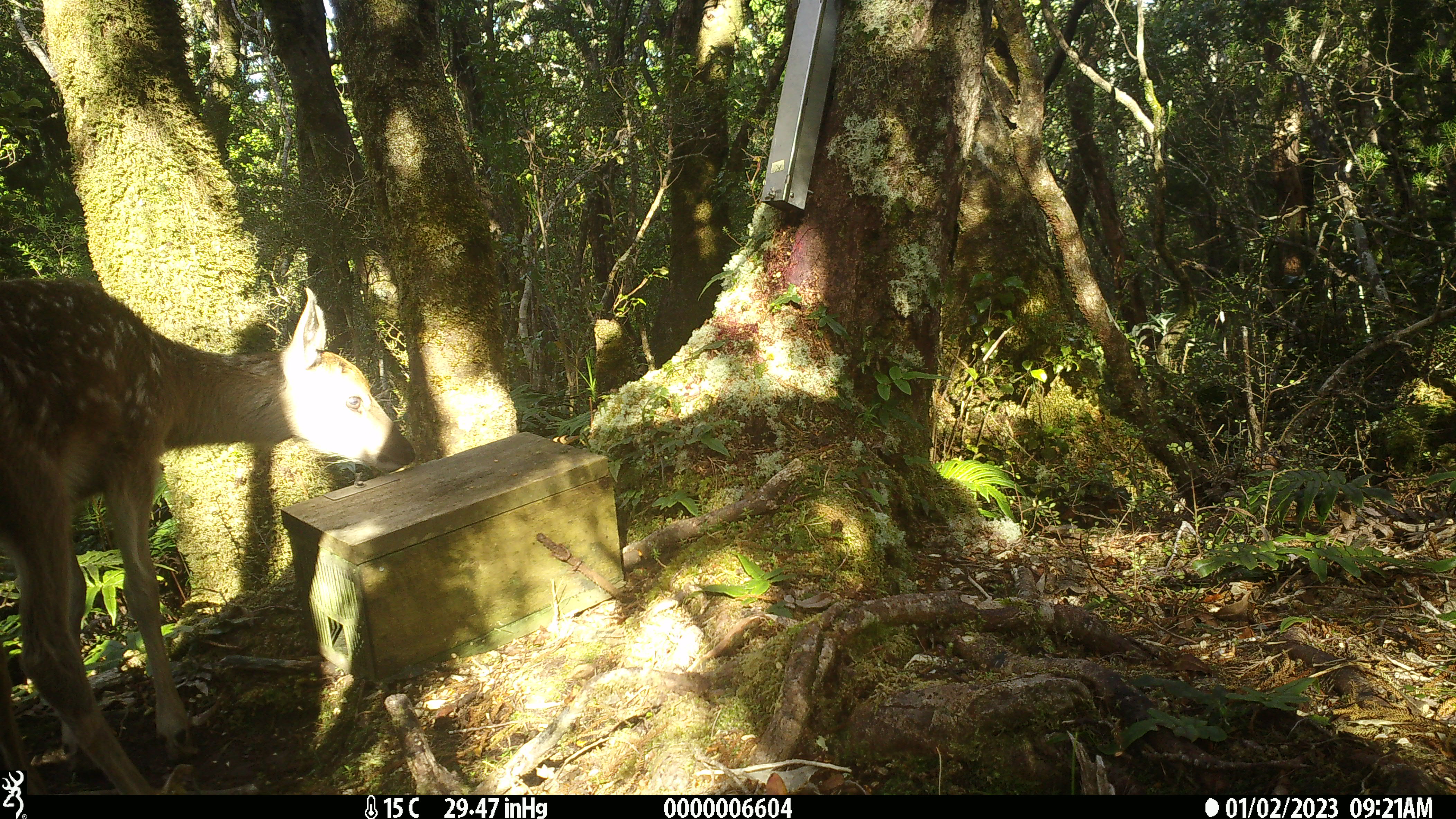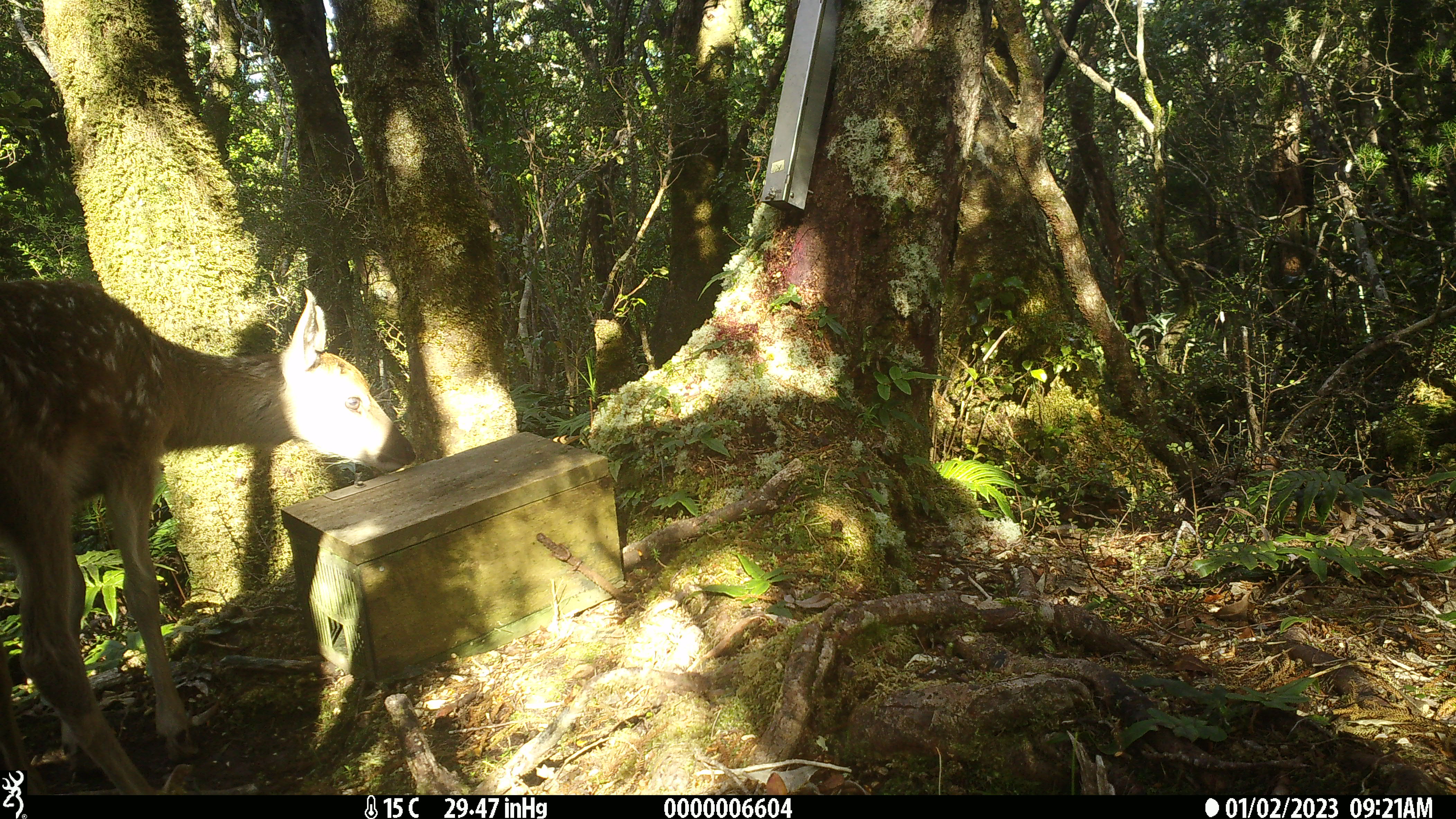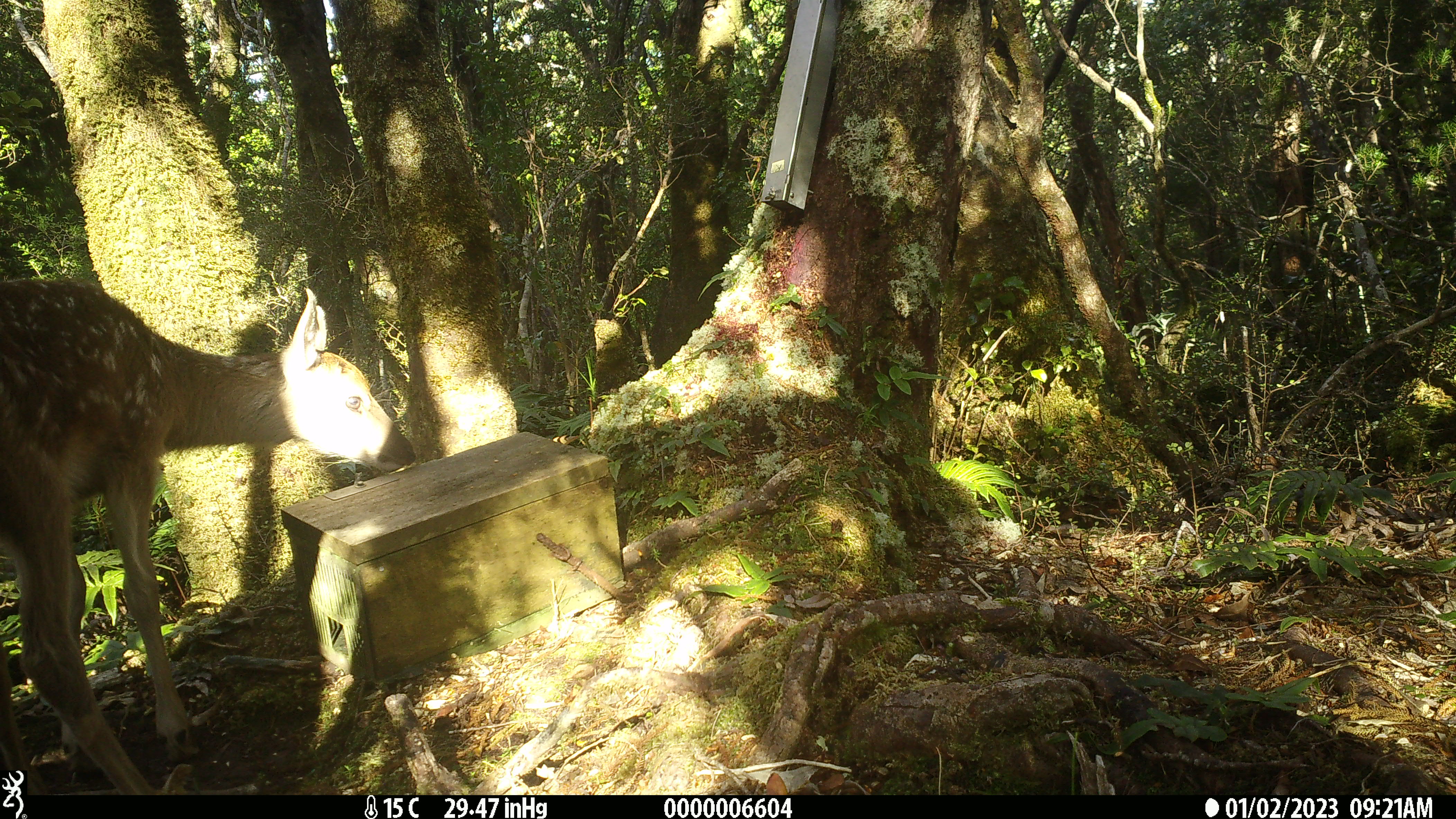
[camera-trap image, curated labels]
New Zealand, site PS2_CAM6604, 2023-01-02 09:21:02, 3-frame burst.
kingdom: Animalia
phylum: Chordata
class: Mammalia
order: Artiodactyla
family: Cervidae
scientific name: Cervidae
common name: deer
Deer (Cervidae).